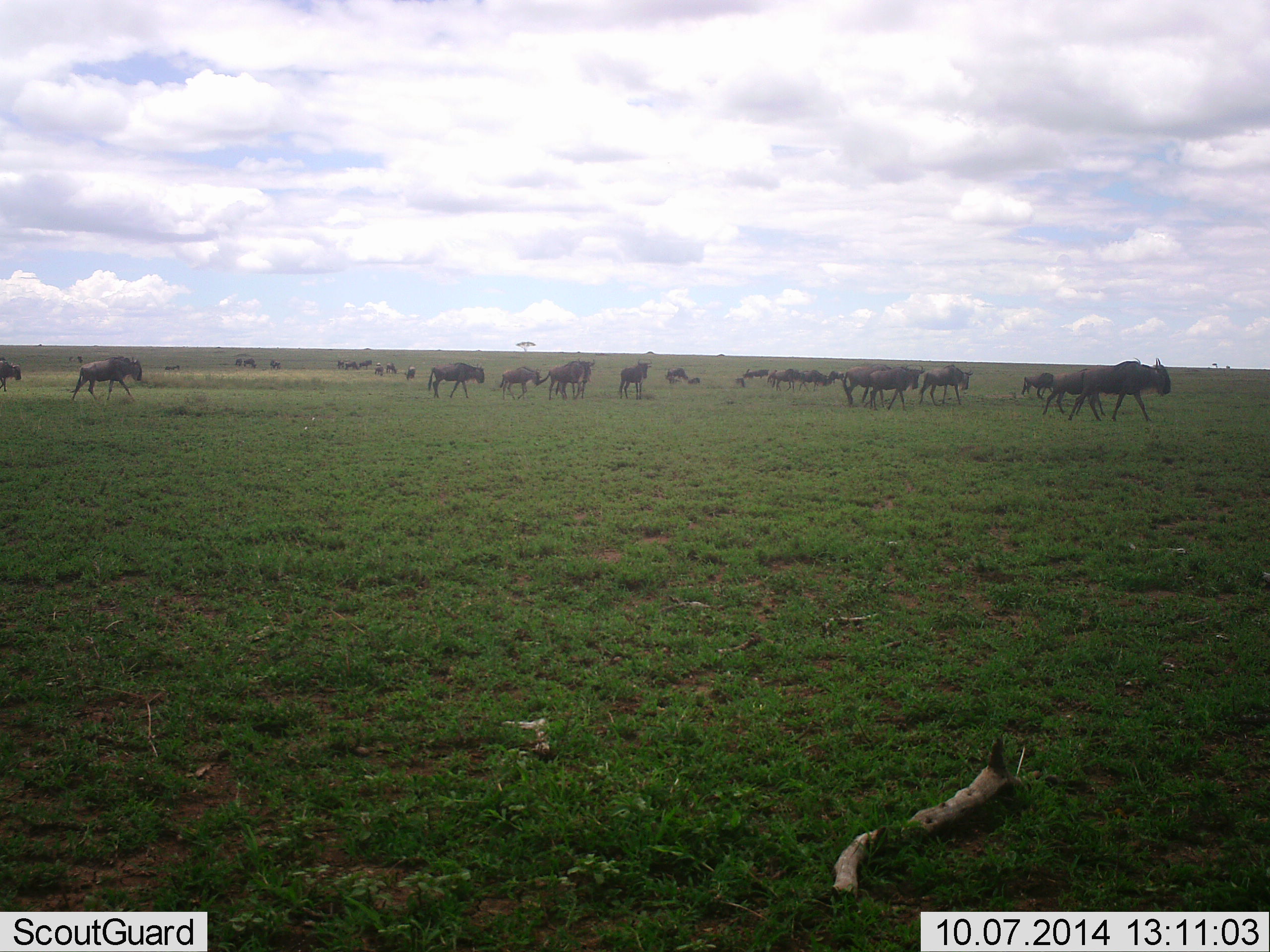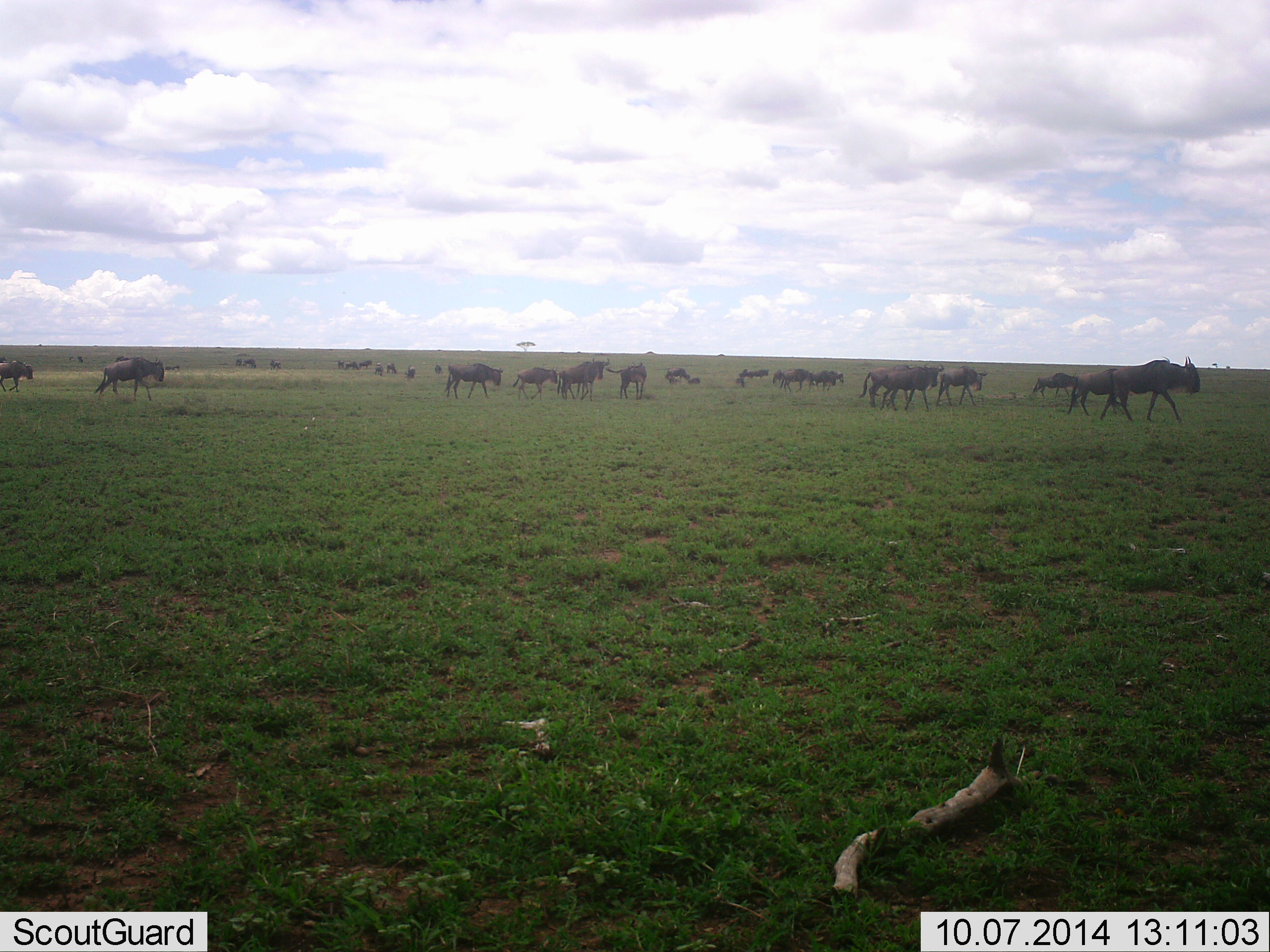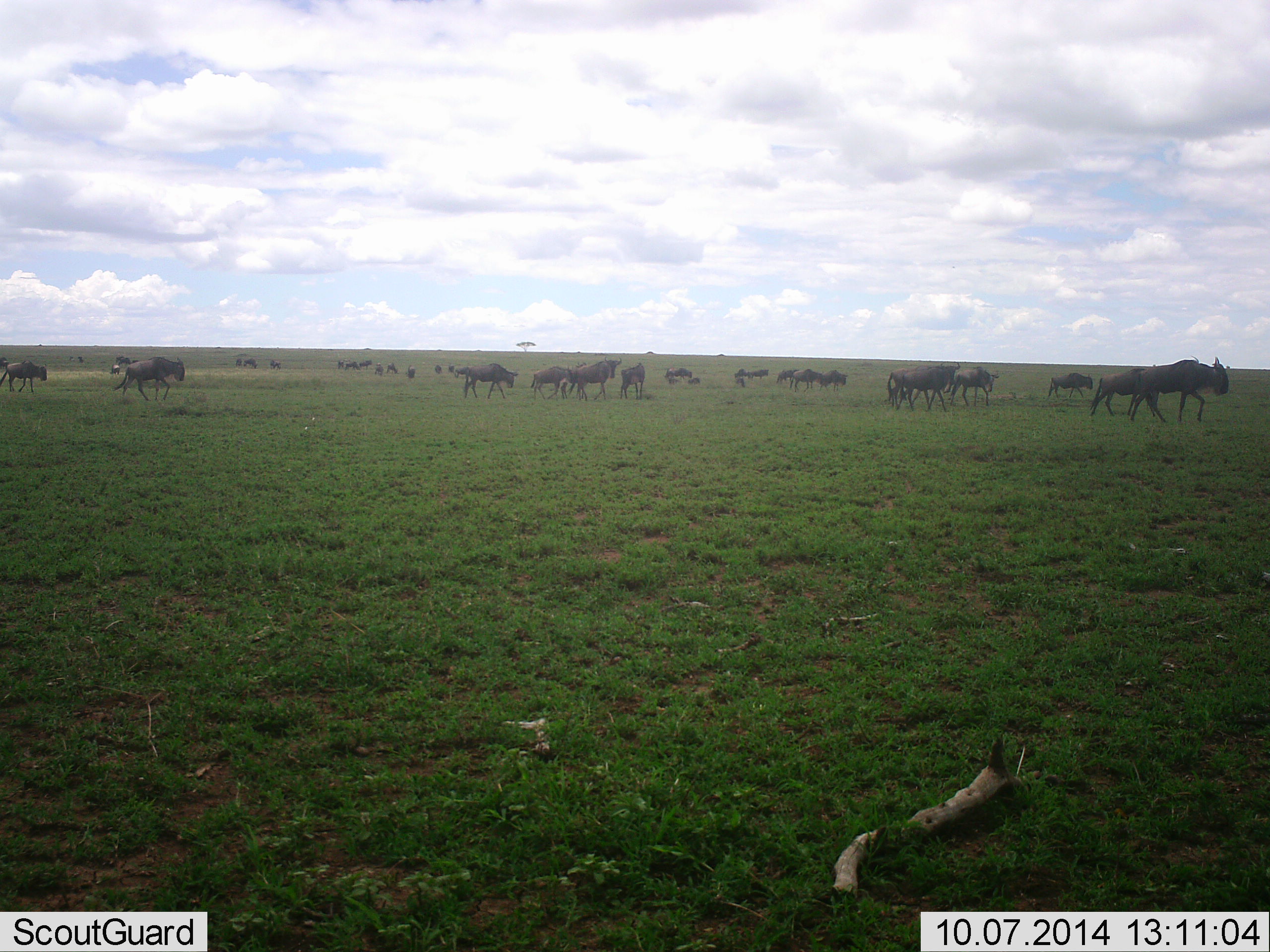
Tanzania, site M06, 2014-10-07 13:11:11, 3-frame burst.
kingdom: Animalia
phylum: Chordata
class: Mammalia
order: Artiodactyla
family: Bovidae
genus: Connochaetes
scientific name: Connochaetes taurinus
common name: blue wildebeest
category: wildebeest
Wildebeest (blue wildebeest) (Connochaetes taurinus), count 11-50. Behavior (volunteer vote fractions): standing 10%, resting 0%, moving 100%, interacting 0%. Young present (vote fraction): 10%. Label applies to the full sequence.